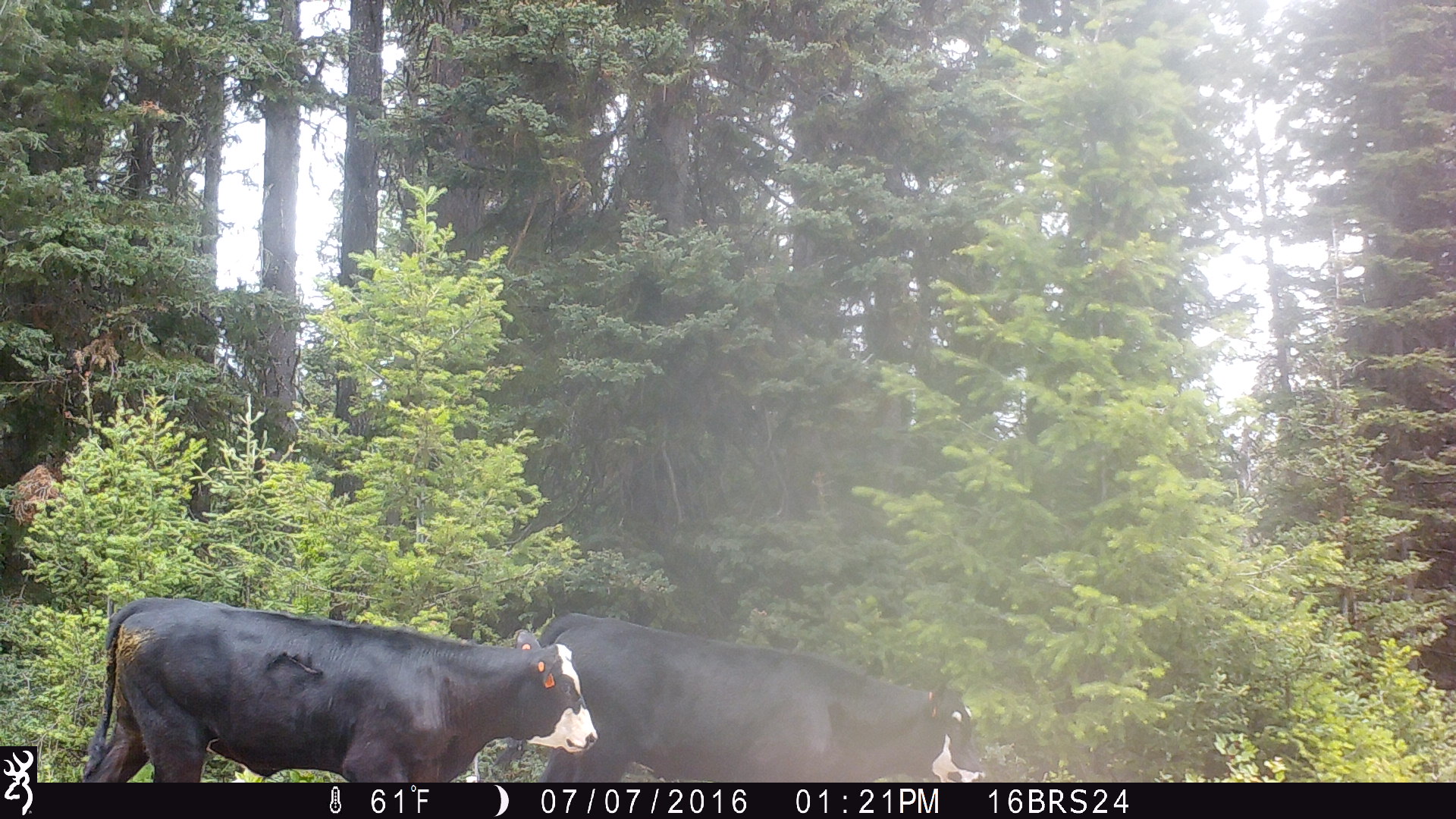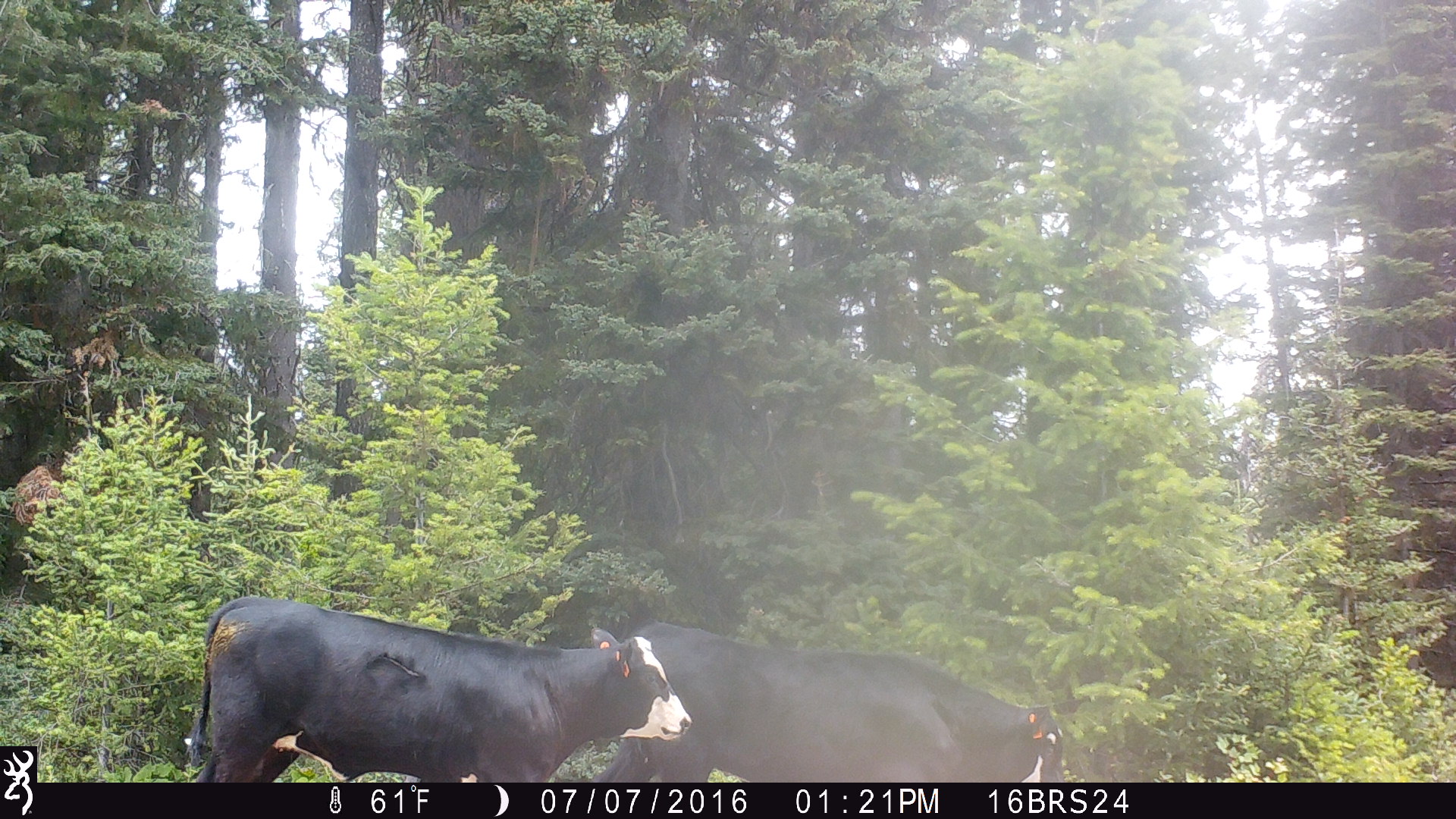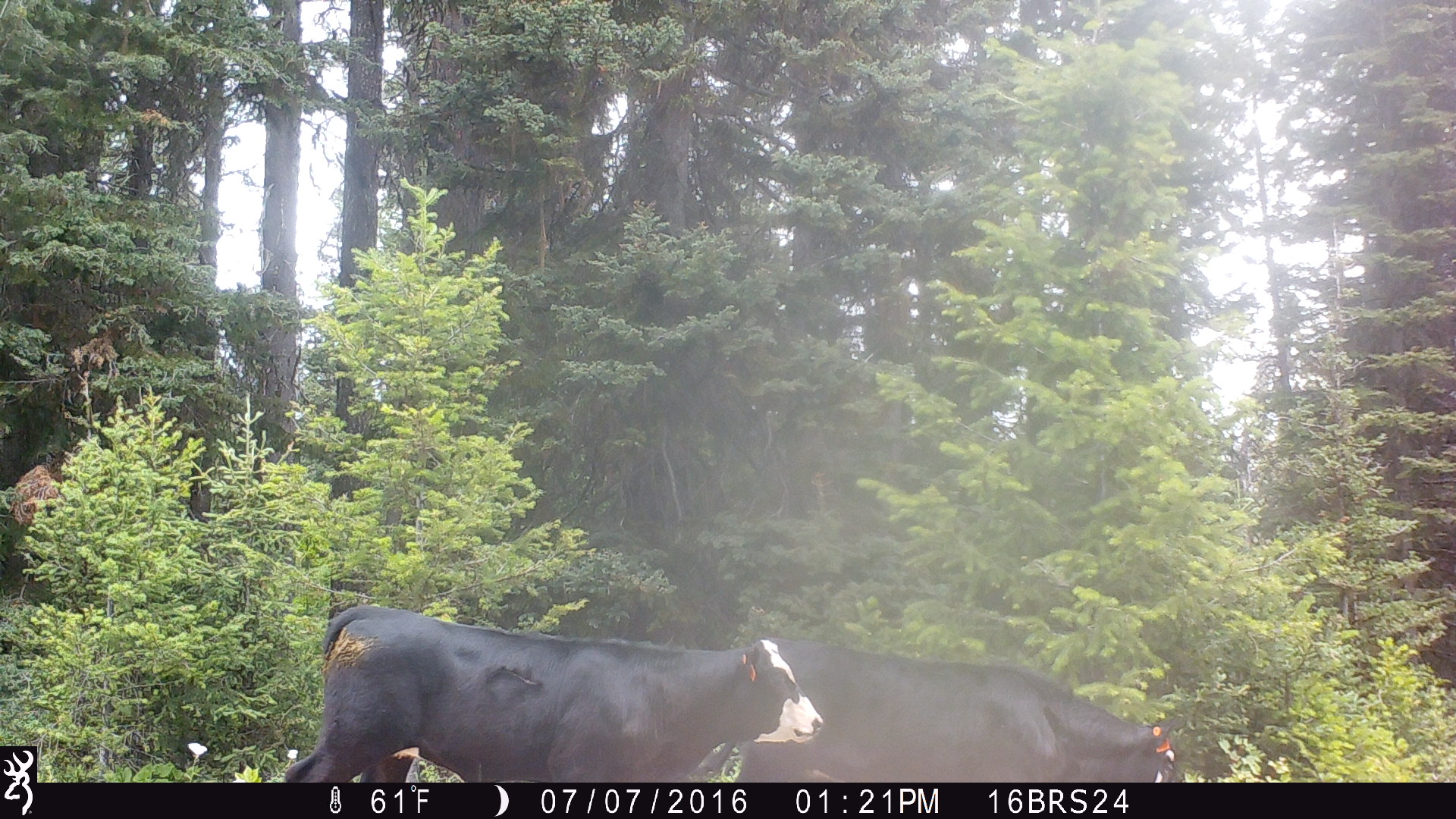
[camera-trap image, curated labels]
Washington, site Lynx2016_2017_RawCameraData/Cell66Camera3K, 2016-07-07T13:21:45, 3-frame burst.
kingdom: Animalia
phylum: Chordata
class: Mammalia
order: Artiodactyla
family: Bovidae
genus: Bos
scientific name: Bos taurus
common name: domestic cattle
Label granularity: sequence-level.